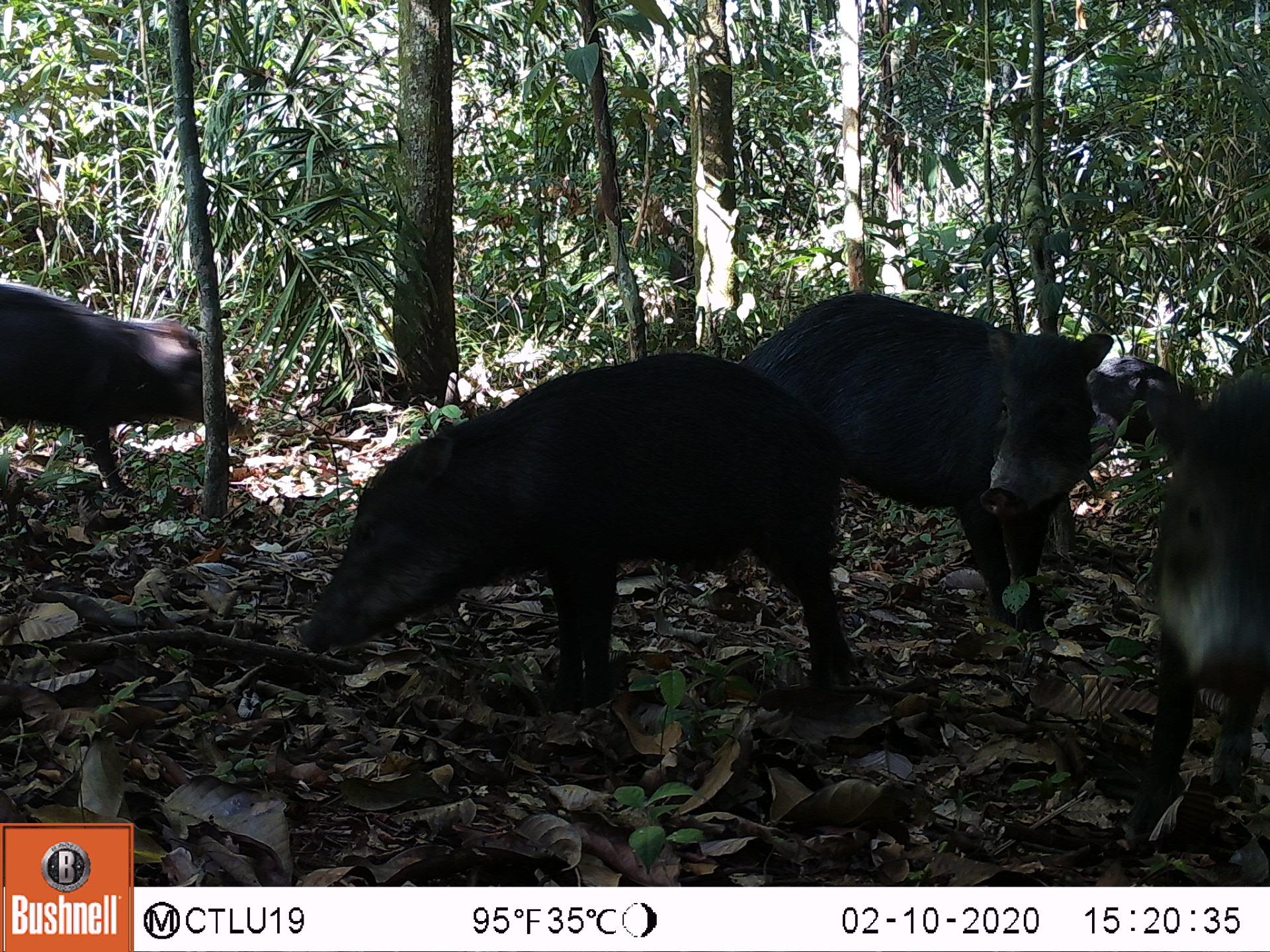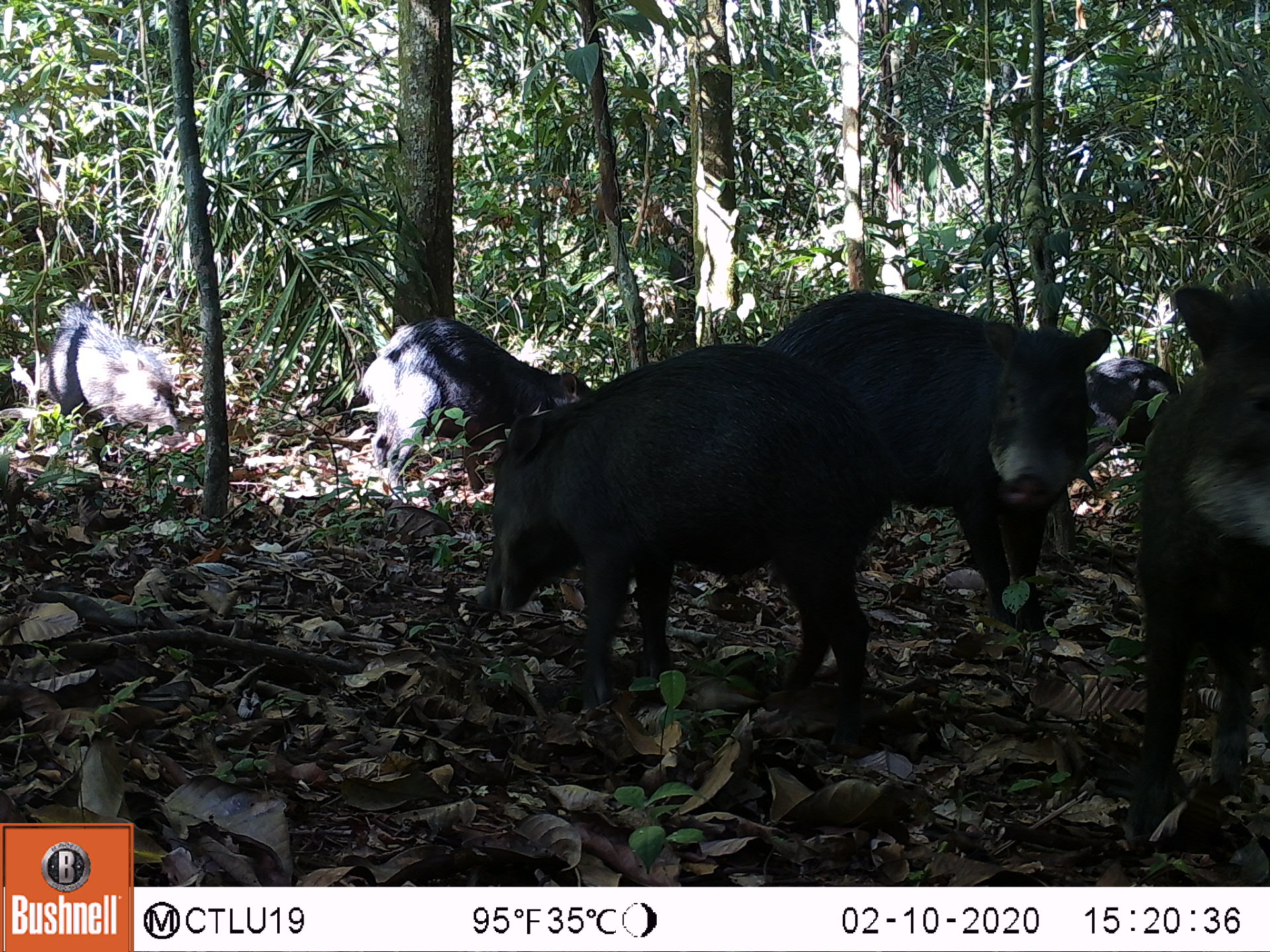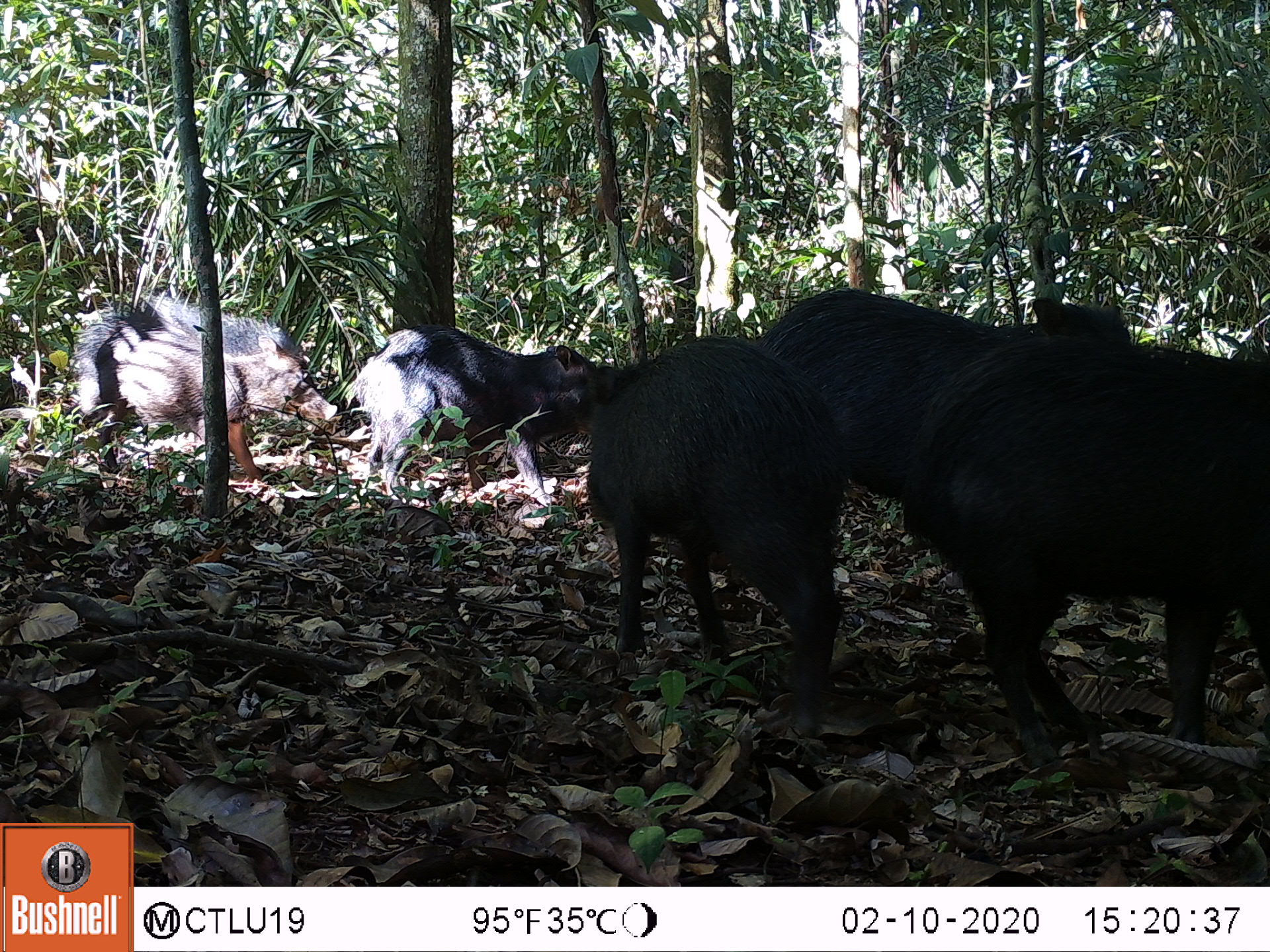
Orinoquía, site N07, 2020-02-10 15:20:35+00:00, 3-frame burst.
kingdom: Animalia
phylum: Chordata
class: Mammalia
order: Artiodactyla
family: Tayassuidae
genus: Tayassu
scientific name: Tayassu pecari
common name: white-lipped peccary